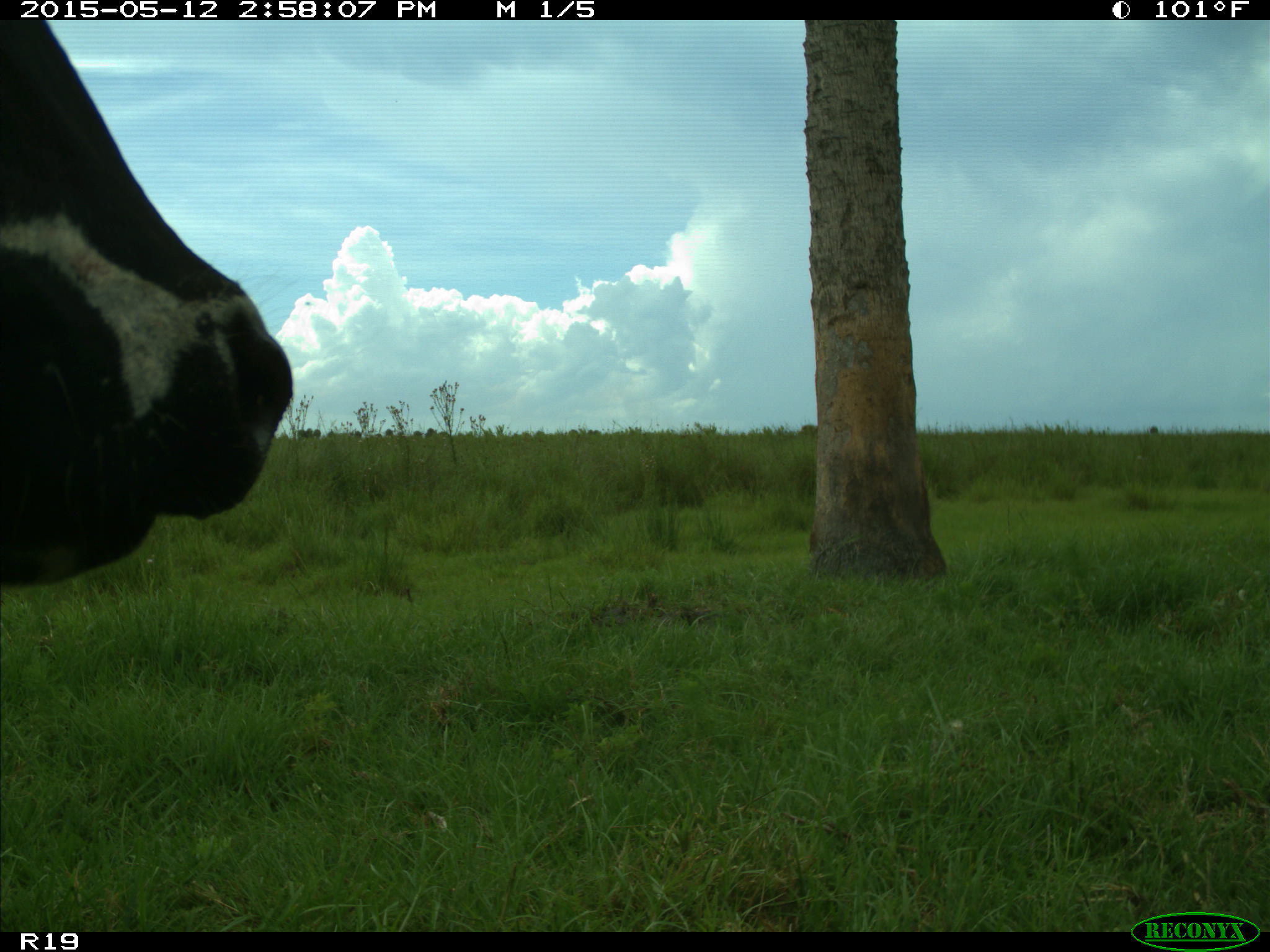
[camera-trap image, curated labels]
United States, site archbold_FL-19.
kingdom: Animalia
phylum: Chordata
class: Mammalia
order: Artiodactyla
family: Bovidae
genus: Bos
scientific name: Bos taurus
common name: domestic cow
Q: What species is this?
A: Bos taurus (domestic cow).